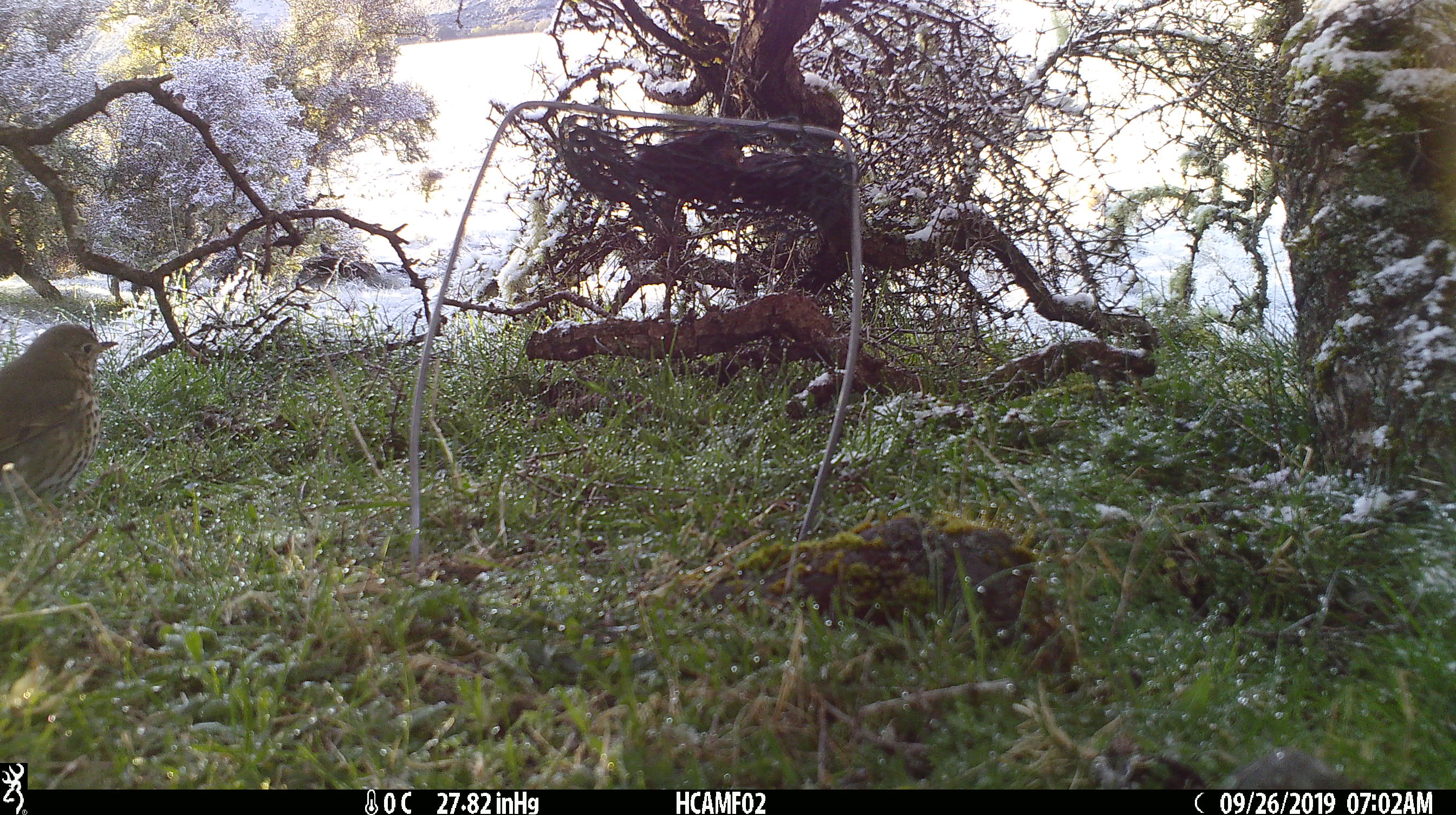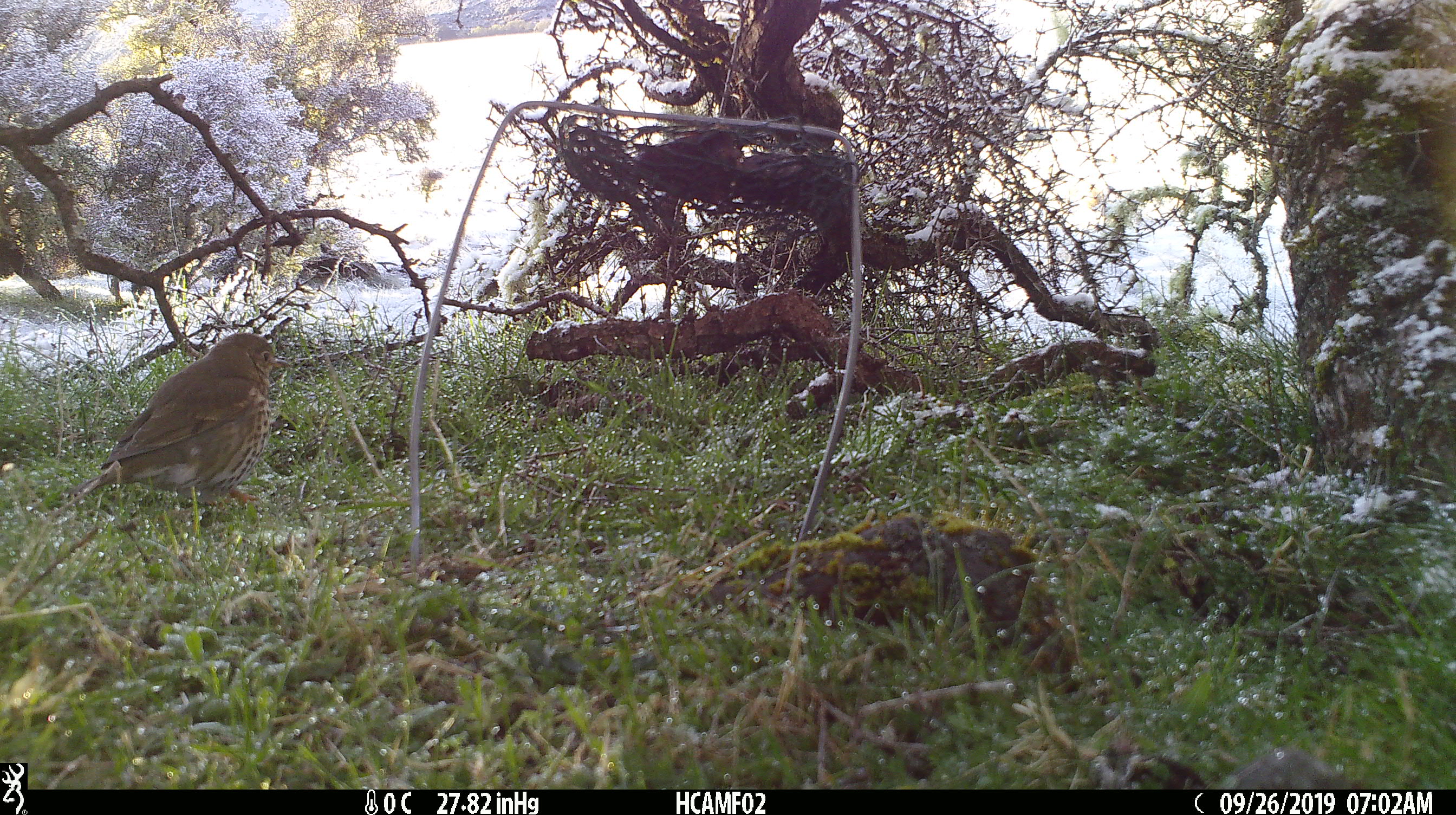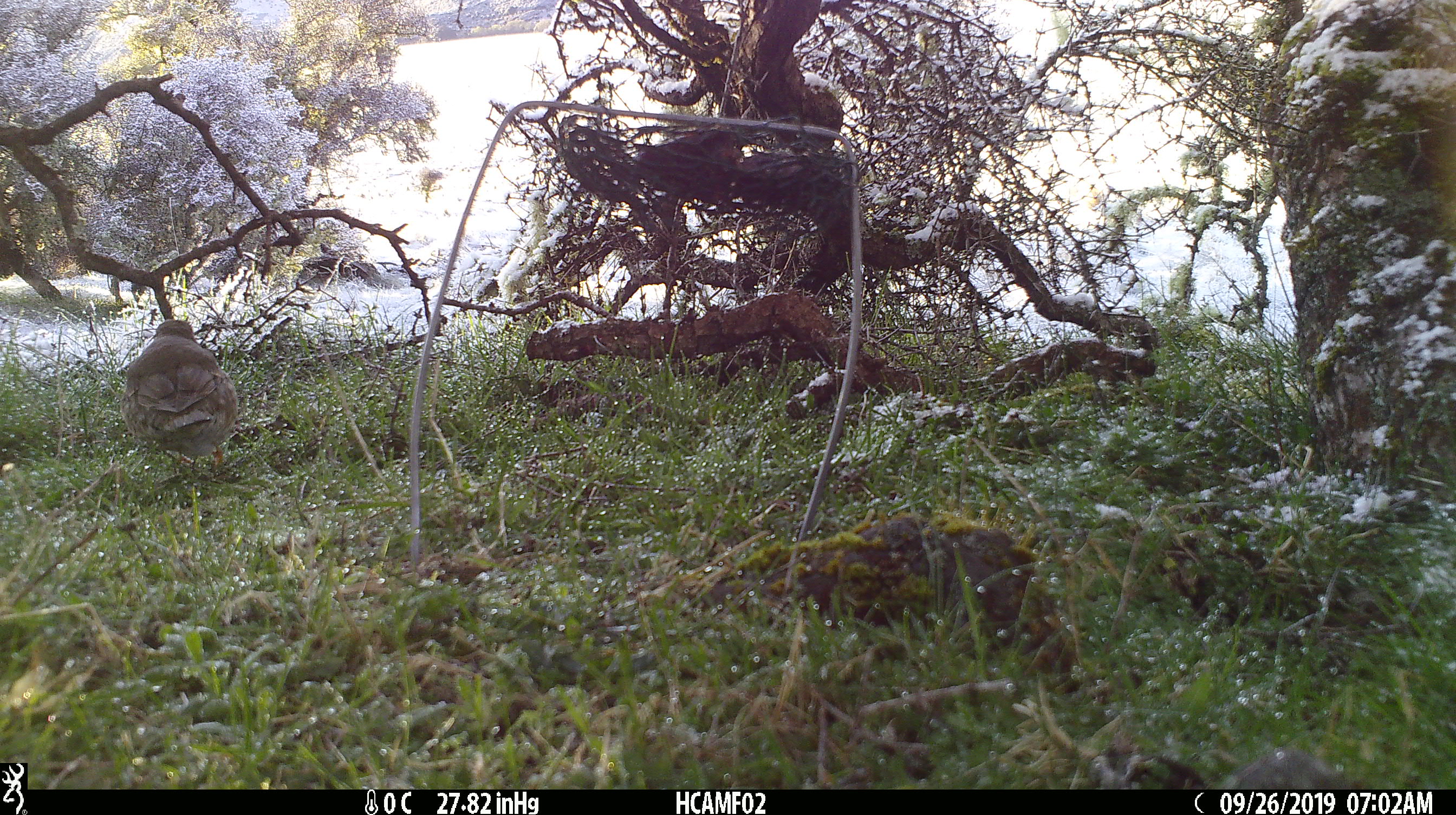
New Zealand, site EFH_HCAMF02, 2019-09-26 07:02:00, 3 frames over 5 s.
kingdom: Animalia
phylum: Chordata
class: Aves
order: Passeriformes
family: Turdidae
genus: Turdus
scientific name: Turdus philomelos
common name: song thrush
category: thrush